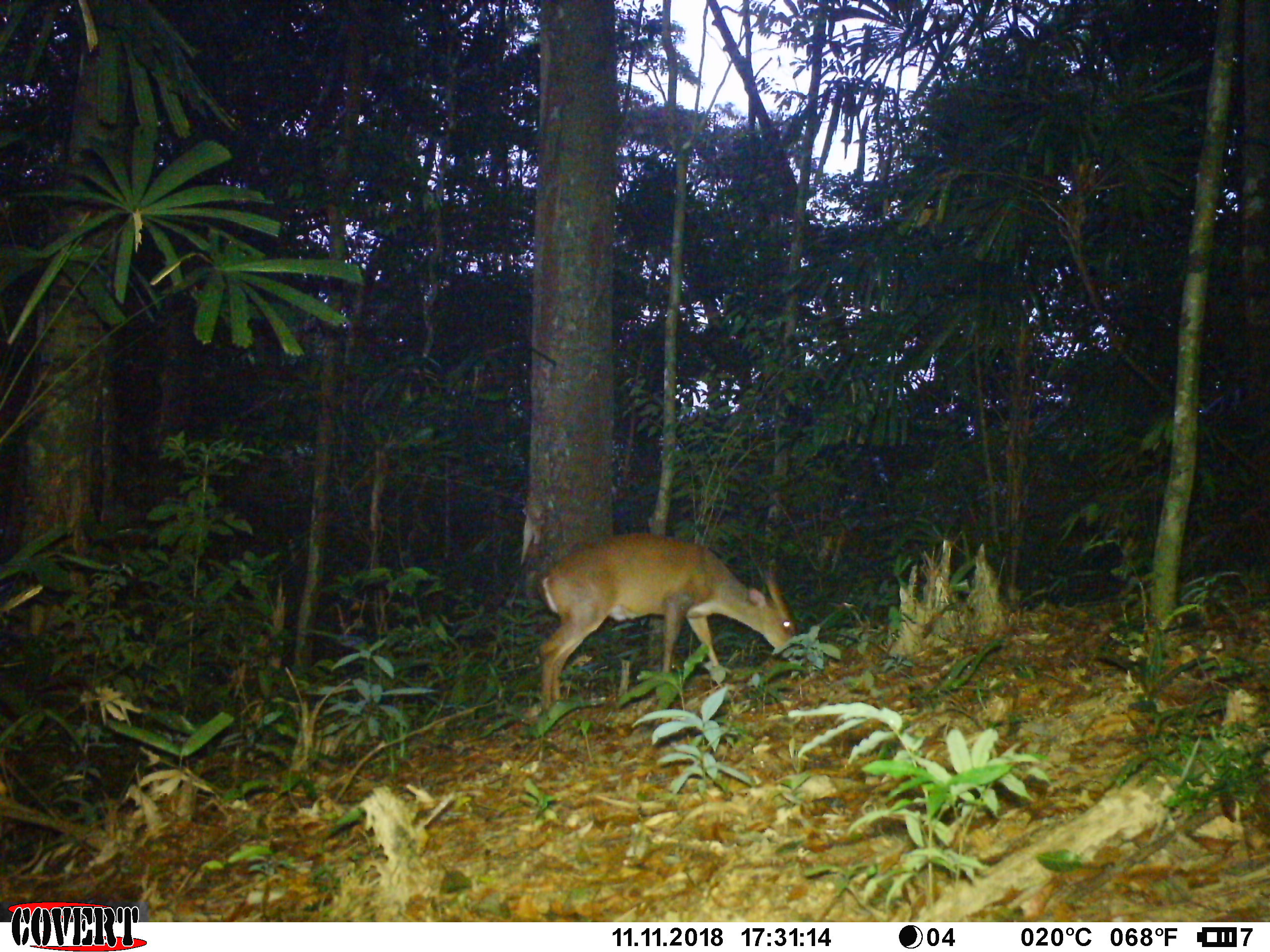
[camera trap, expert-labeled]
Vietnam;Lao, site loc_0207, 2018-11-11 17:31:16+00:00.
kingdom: Animalia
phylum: Chordata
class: Mammalia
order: Artiodactyla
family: Cervidae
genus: Muntiacus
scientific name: Muntiacus vuquangensis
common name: large-antlered muntjac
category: large antlered muntjac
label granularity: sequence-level